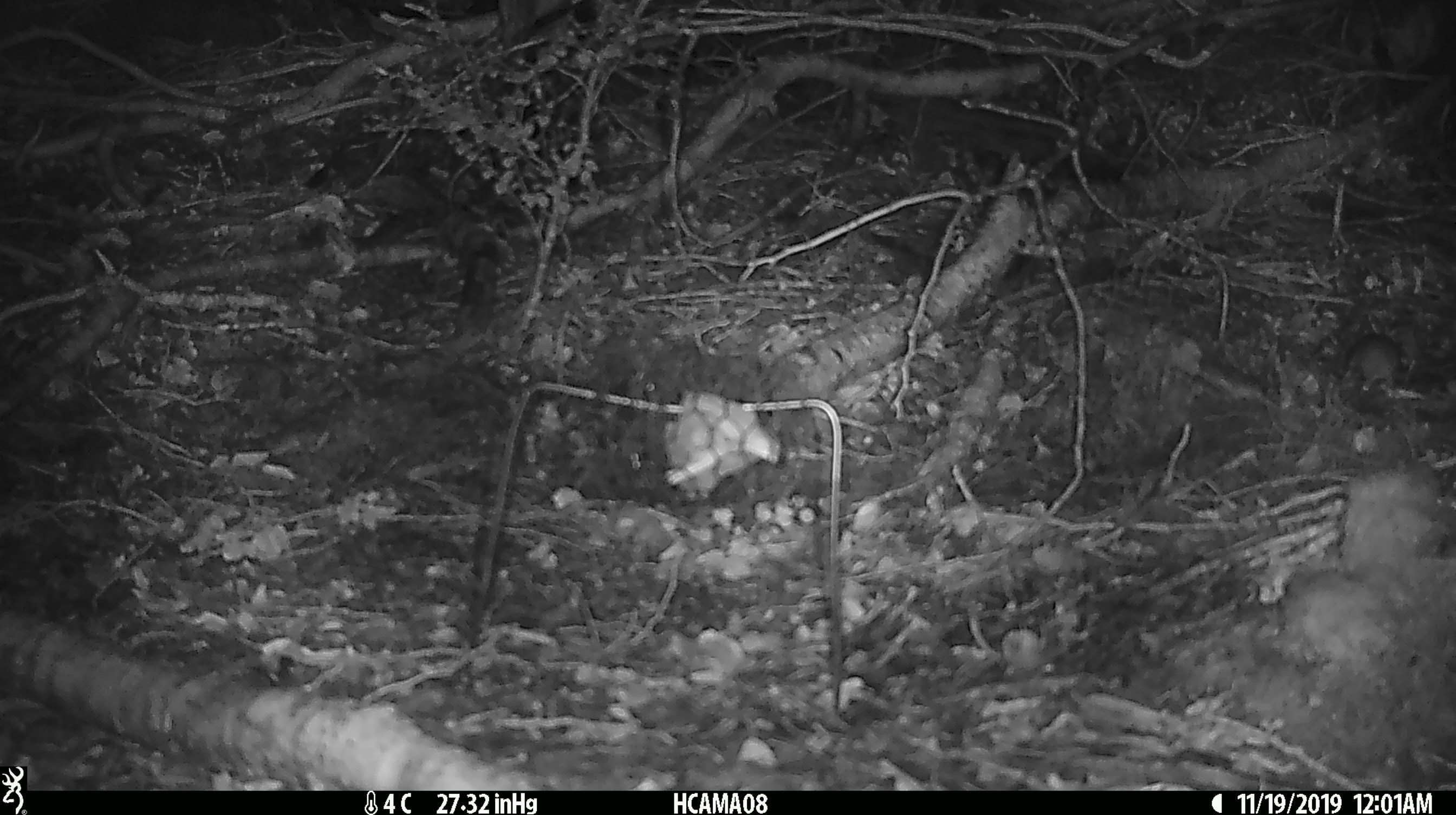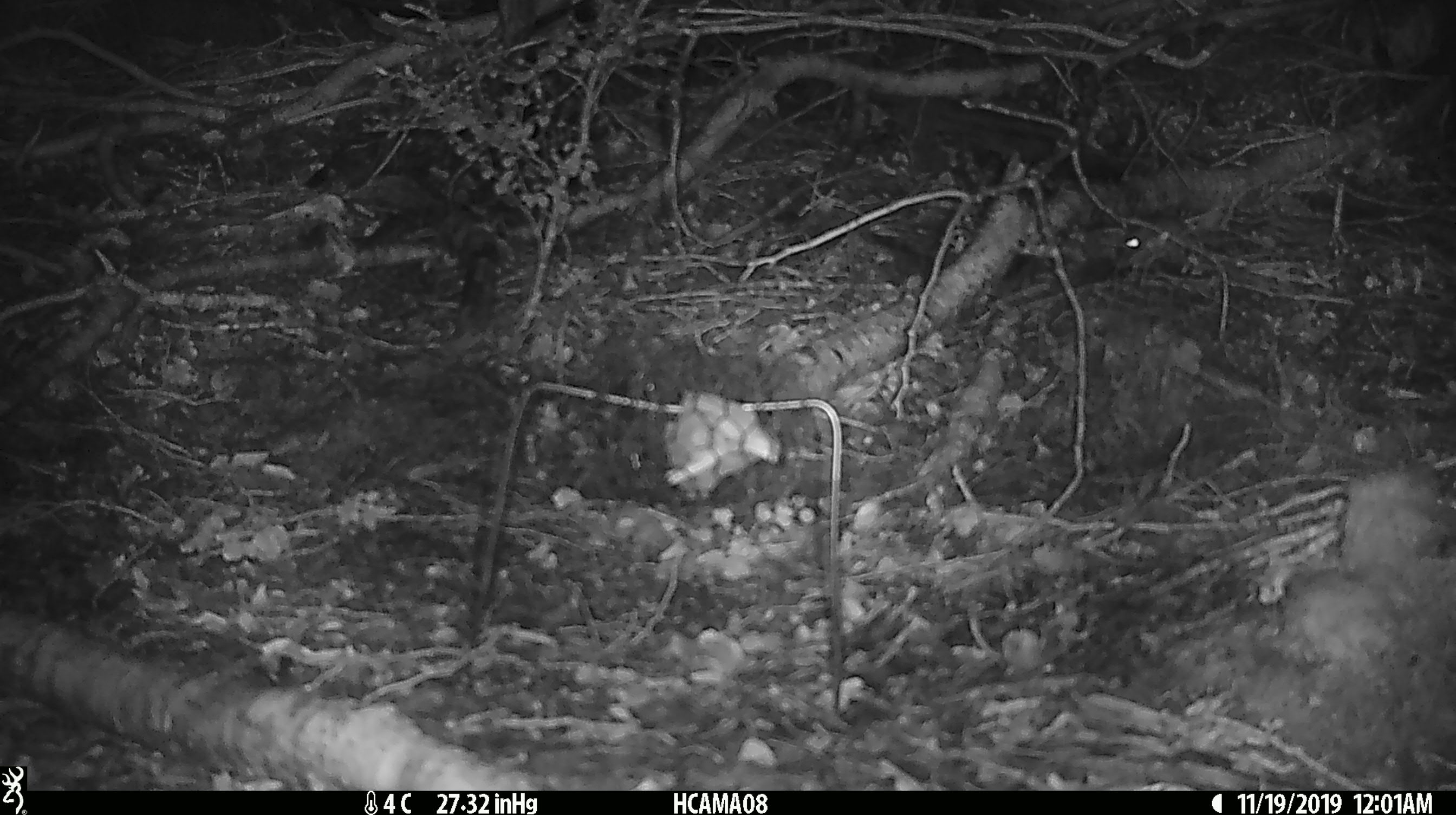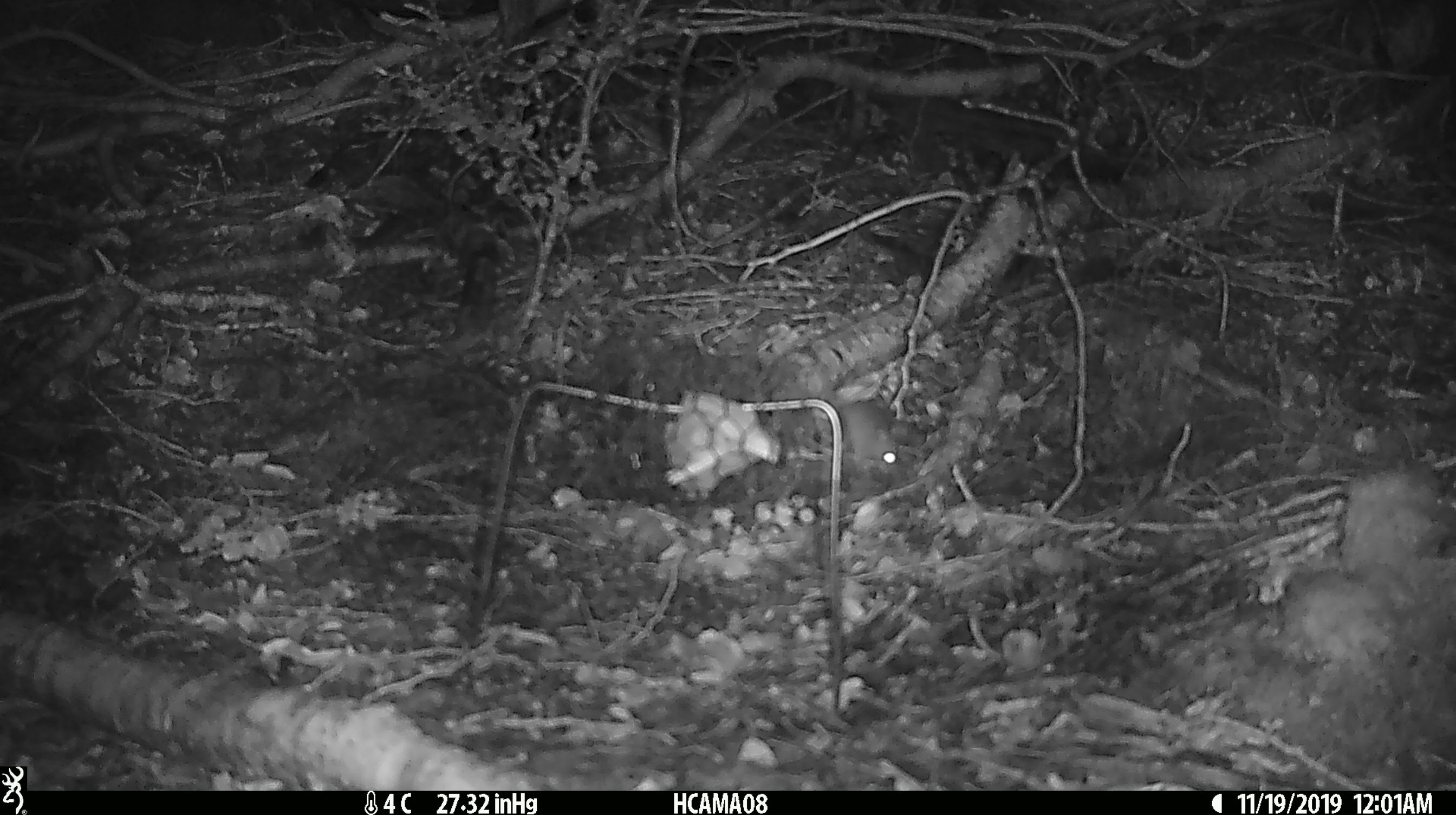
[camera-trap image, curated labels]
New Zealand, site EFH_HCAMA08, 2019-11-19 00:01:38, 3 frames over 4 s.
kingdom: Animalia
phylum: Chordata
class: Mammalia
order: Rodentia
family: Muridae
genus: Mus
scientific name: Mus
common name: mouse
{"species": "mouse (Mus)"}